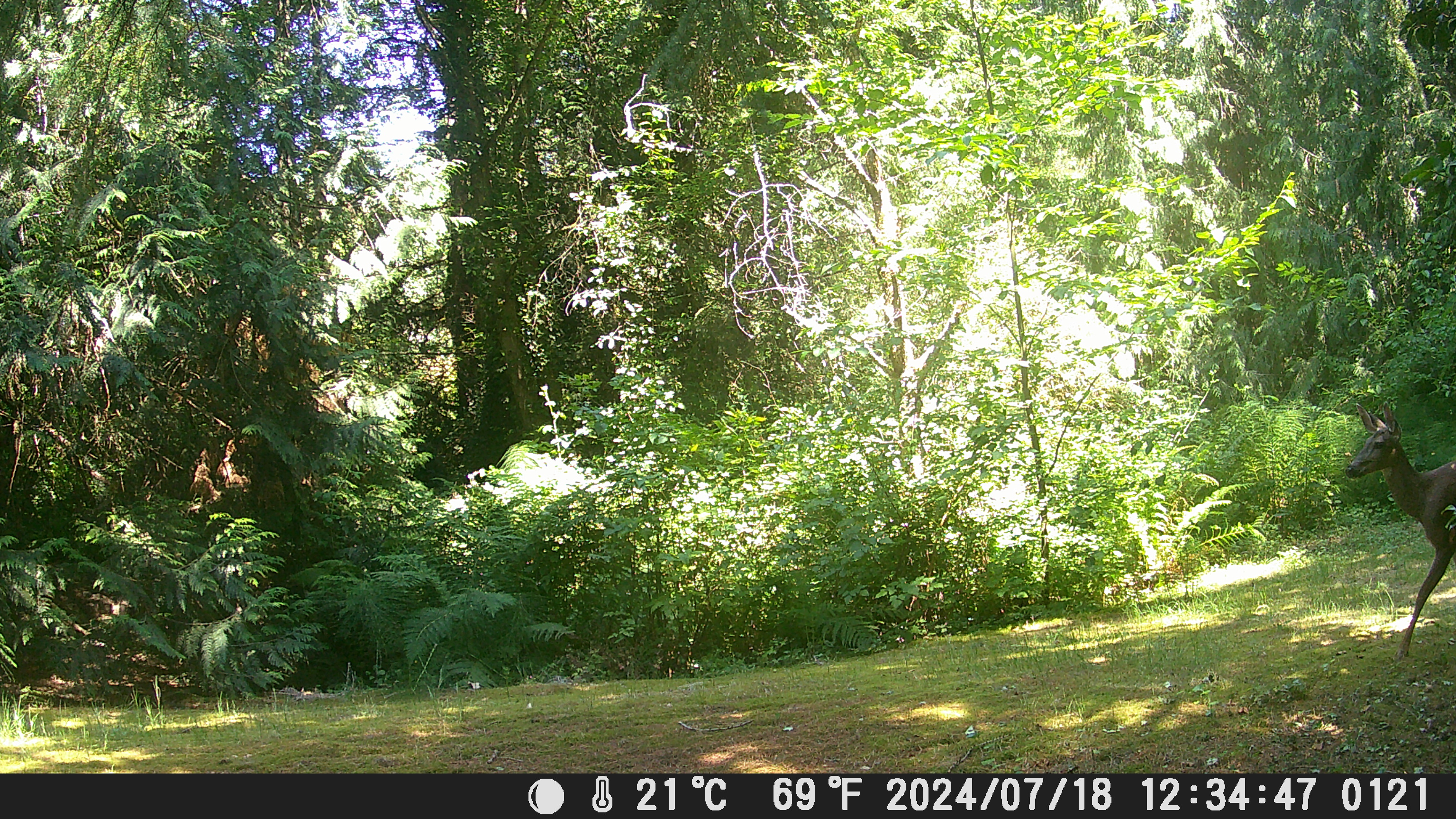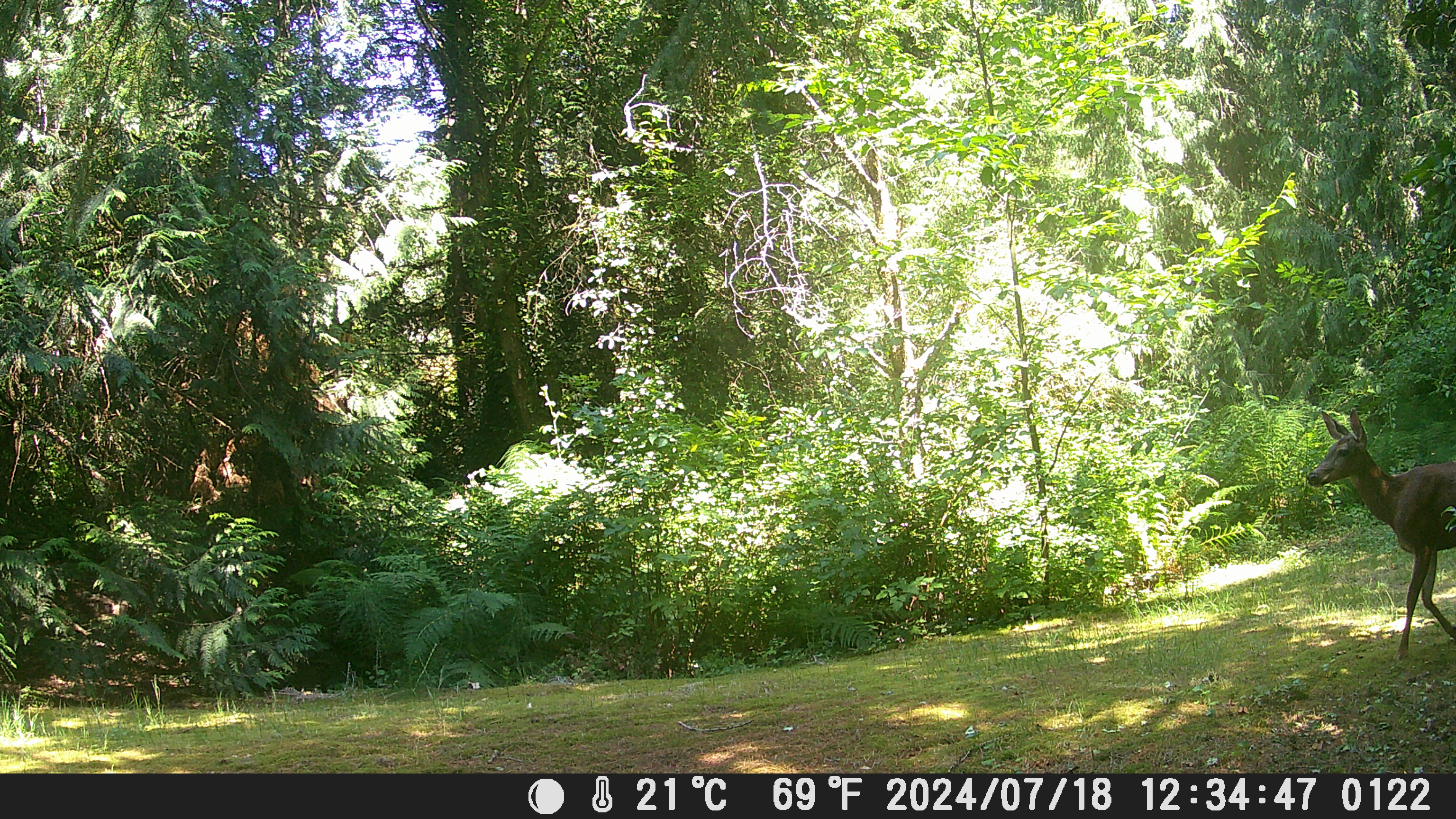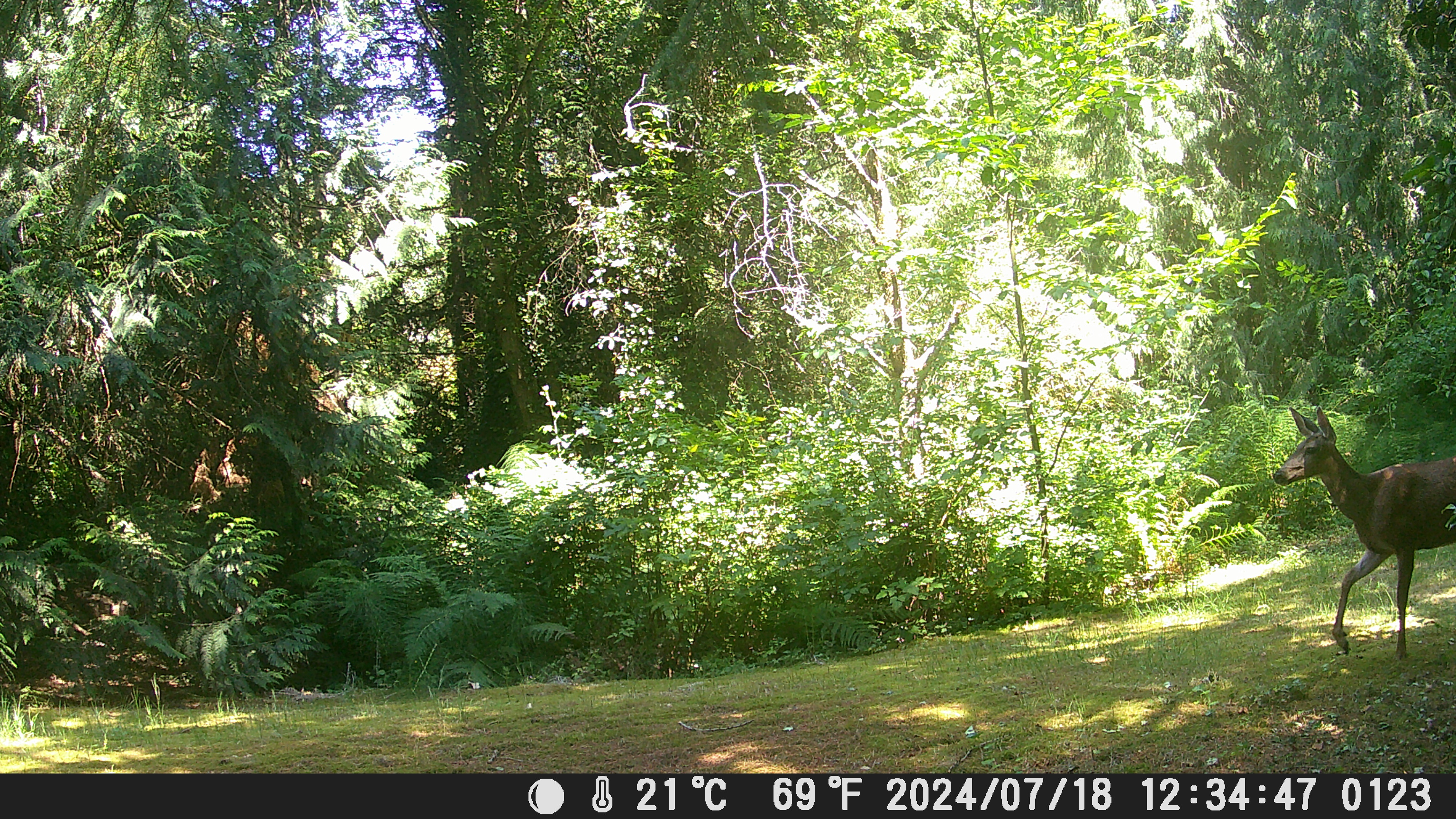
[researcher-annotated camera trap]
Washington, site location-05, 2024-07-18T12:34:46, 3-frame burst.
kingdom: Animalia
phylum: Chordata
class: Mammalia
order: Artiodactyla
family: Cervidae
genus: Odocoileus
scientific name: Odocoileus hemionus columbianus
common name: columbian blacktail deer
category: deer